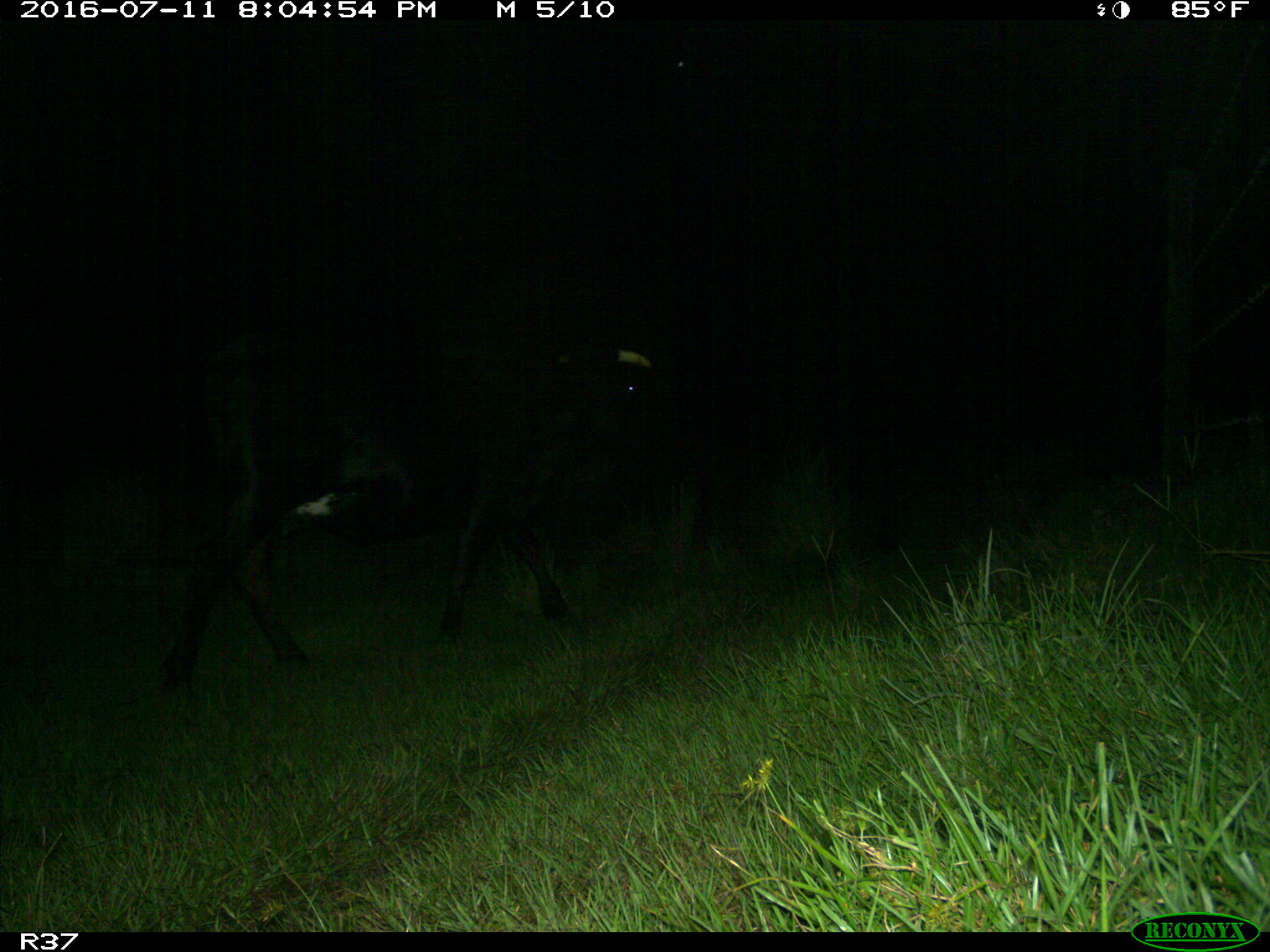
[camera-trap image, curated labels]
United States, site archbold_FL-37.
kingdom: Animalia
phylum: Chordata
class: Mammalia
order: Artiodactyla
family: Bovidae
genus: Bos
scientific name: Bos taurus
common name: domestic cow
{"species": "Bos taurus (domestic cow)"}